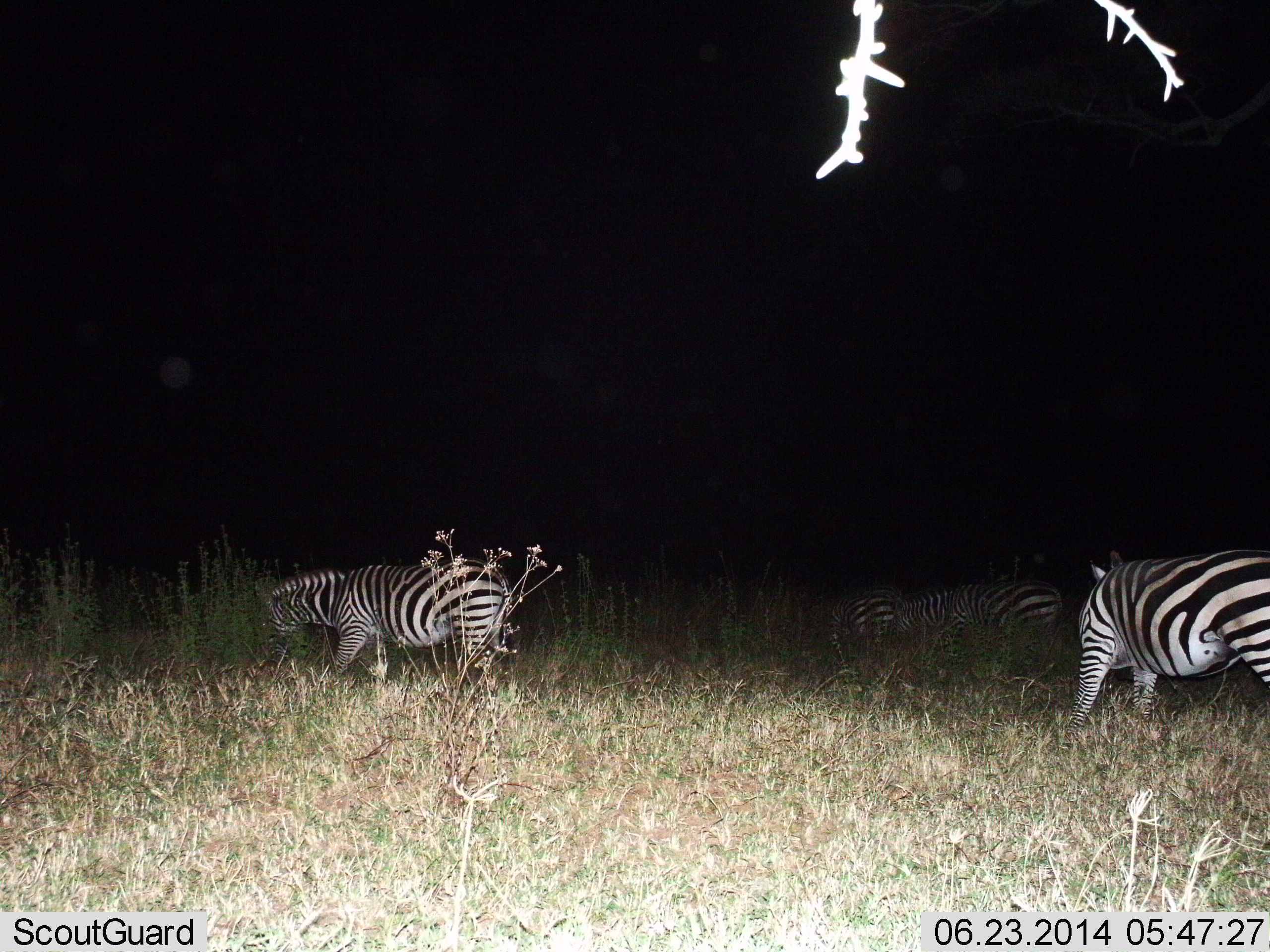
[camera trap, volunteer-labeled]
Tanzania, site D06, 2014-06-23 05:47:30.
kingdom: Animalia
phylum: Chordata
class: Mammalia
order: Perissodactyla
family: Equidae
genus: Equus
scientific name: Equus quagga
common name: plains zebra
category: zebra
Zebra (plains zebra) (Equus quagga), count 4. Behavior (volunteer vote fractions): standing 40%, resting 10%, moving 40%, interacting 0%. Young present (vote fraction): 0%. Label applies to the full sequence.